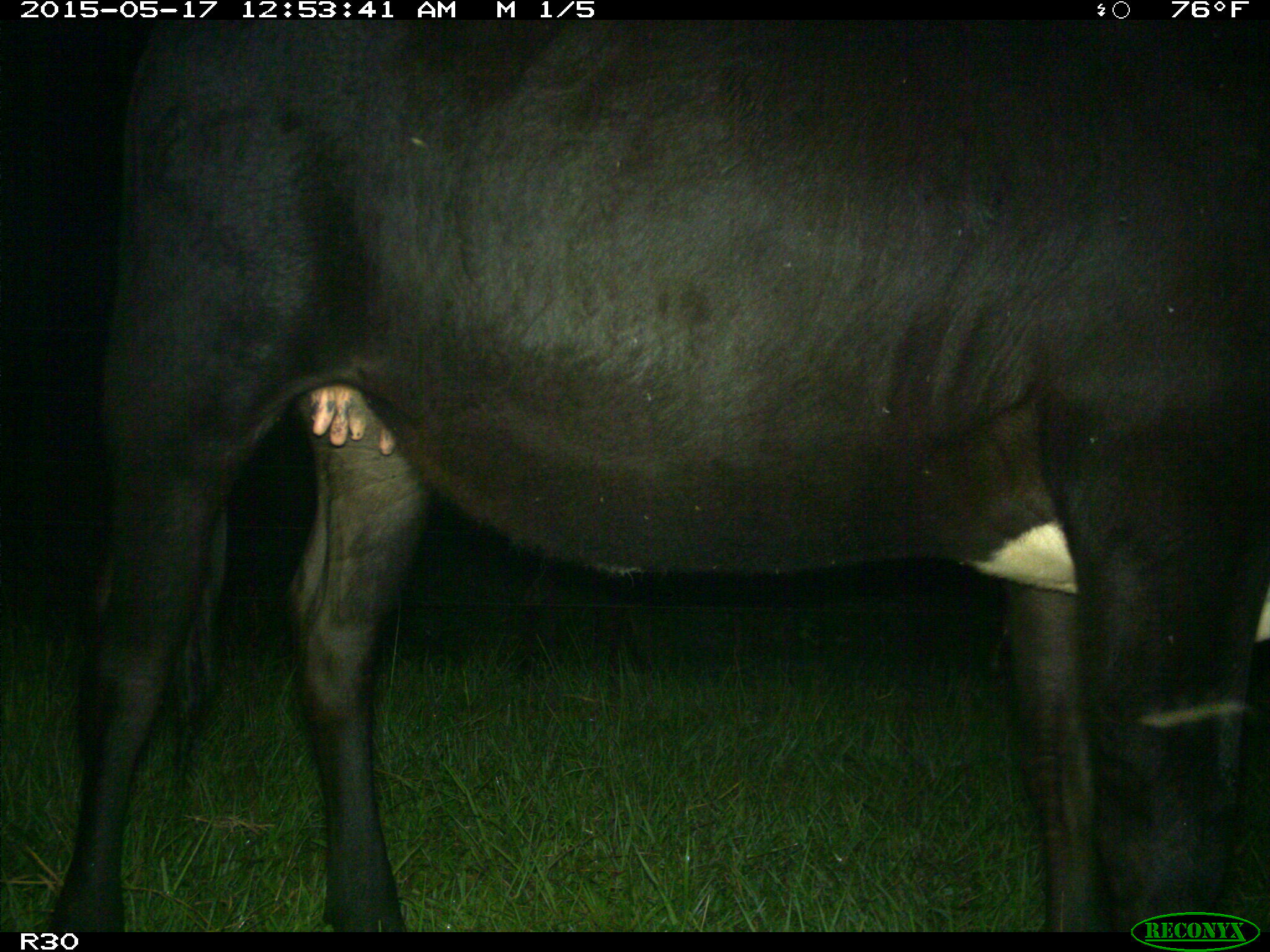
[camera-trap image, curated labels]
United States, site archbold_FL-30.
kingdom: Animalia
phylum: Chordata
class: Mammalia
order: Artiodactyla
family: Bovidae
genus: Bos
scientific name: Bos taurus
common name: domestic cow